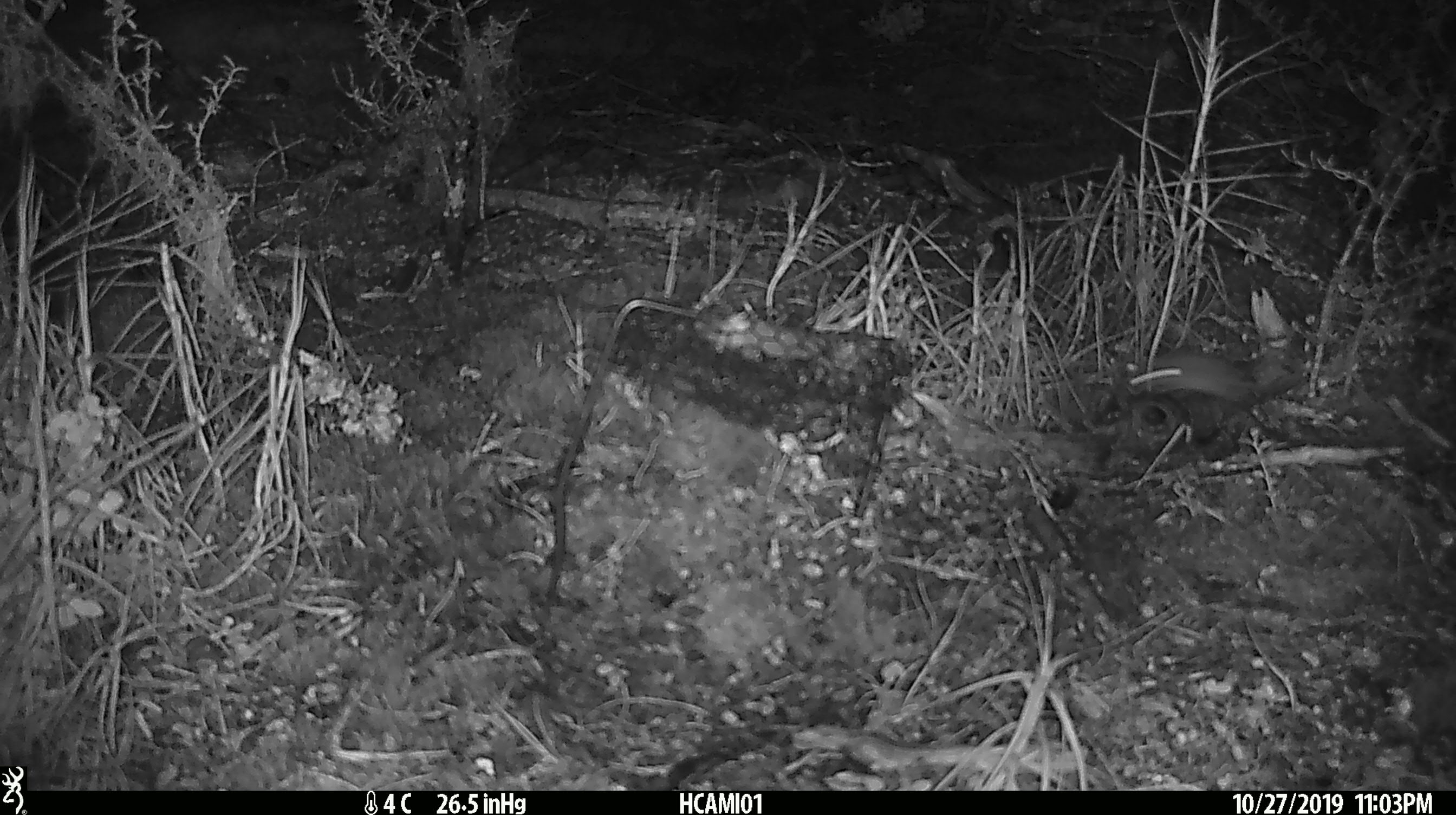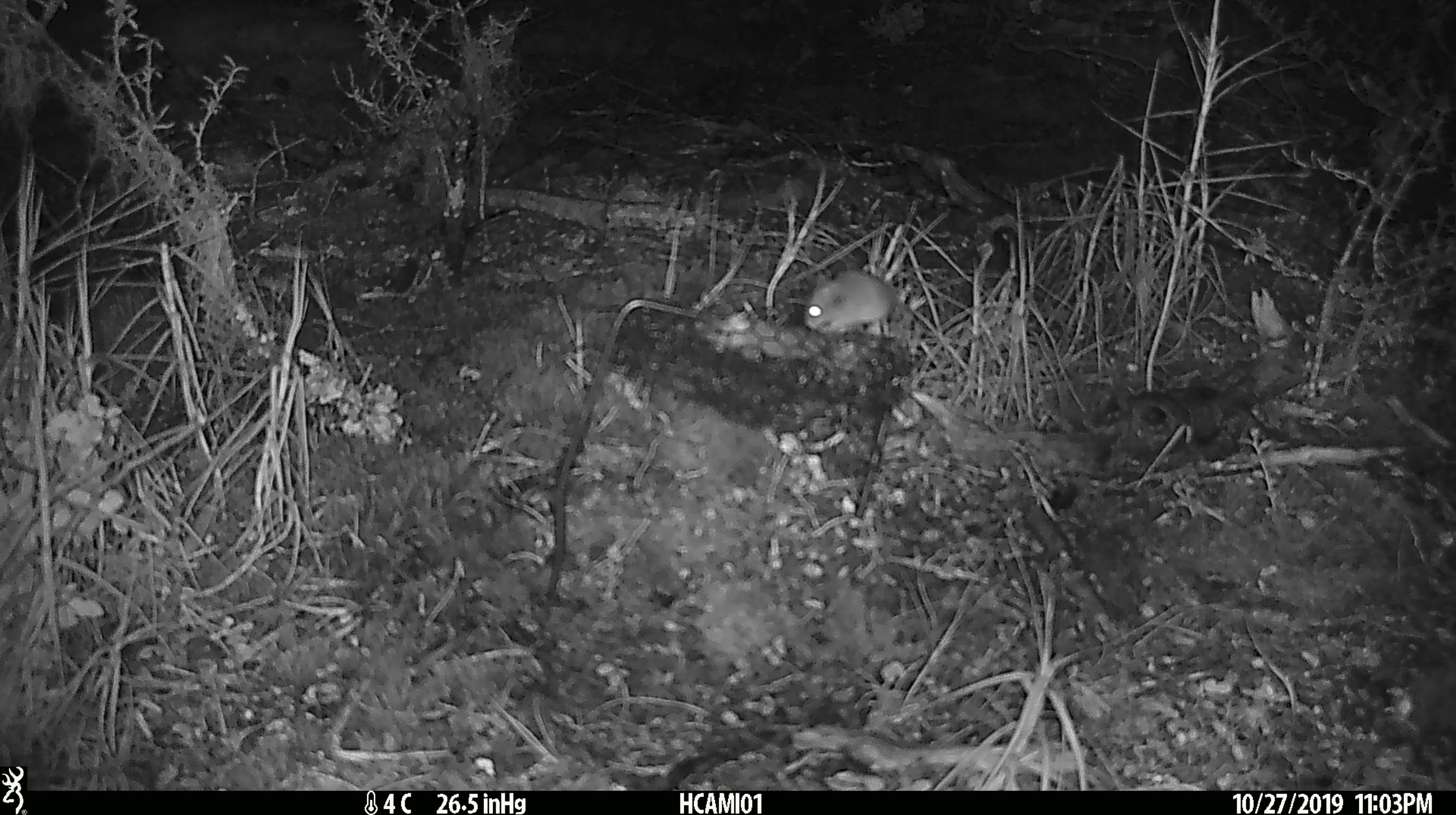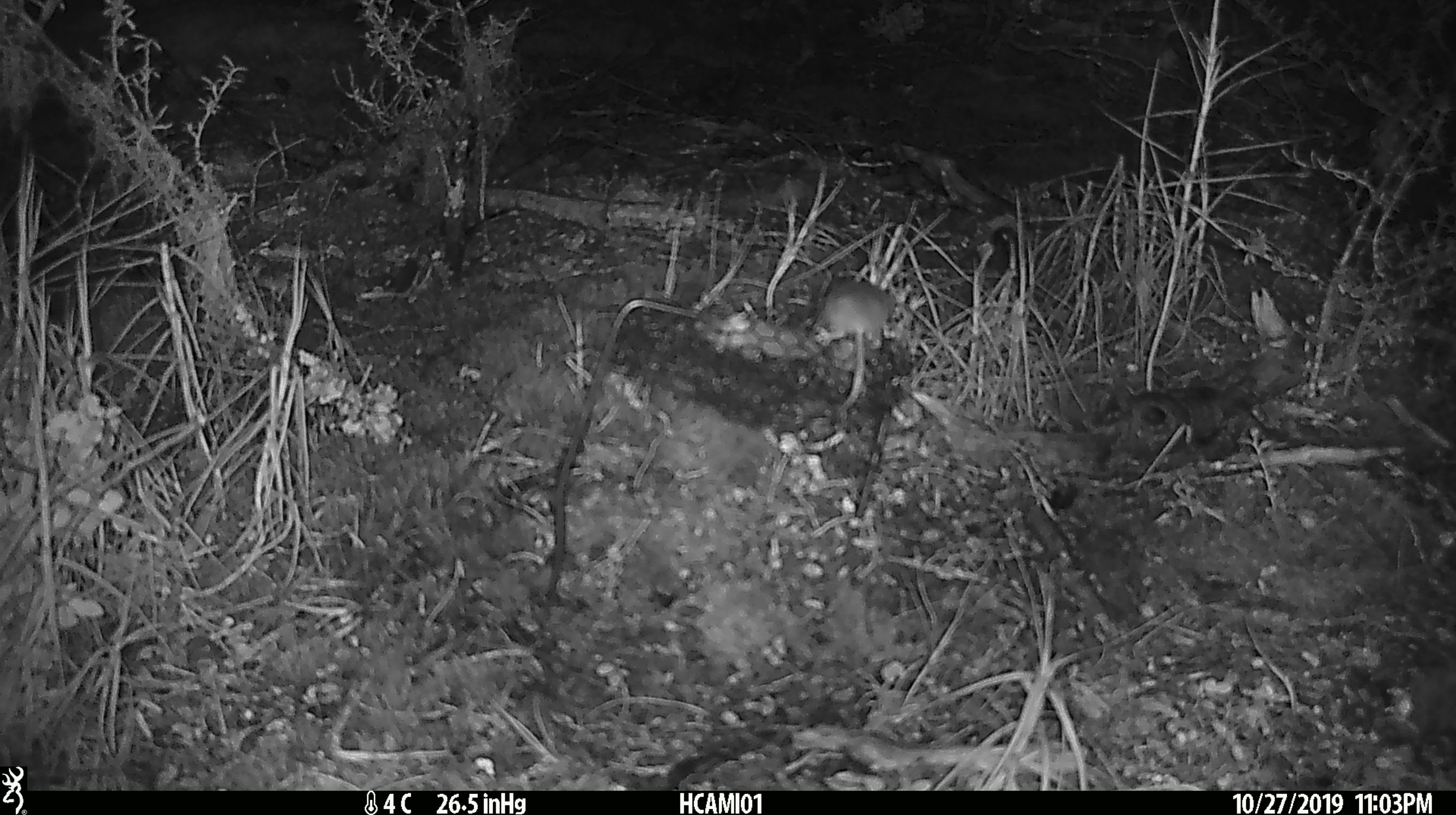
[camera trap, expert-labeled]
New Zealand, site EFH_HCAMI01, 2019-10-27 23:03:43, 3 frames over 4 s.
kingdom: Animalia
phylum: Chordata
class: Mammalia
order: Rodentia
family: Muridae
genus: Mus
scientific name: Mus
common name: mouse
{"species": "mouse (Mus)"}